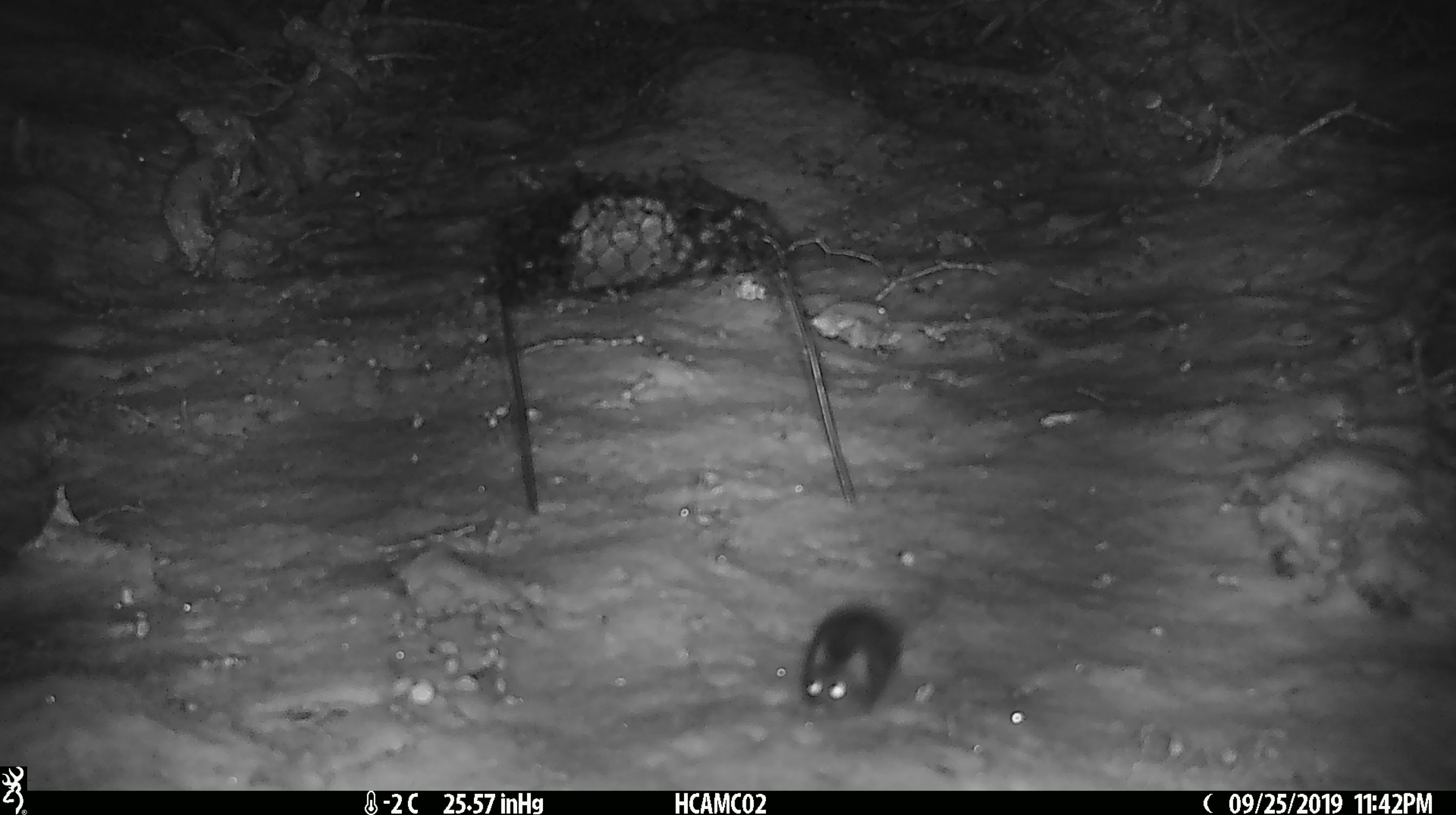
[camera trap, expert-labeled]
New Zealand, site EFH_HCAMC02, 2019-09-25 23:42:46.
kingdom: Animalia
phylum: Chordata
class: Mammalia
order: Rodentia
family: Muridae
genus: Mus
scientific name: Mus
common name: mouse